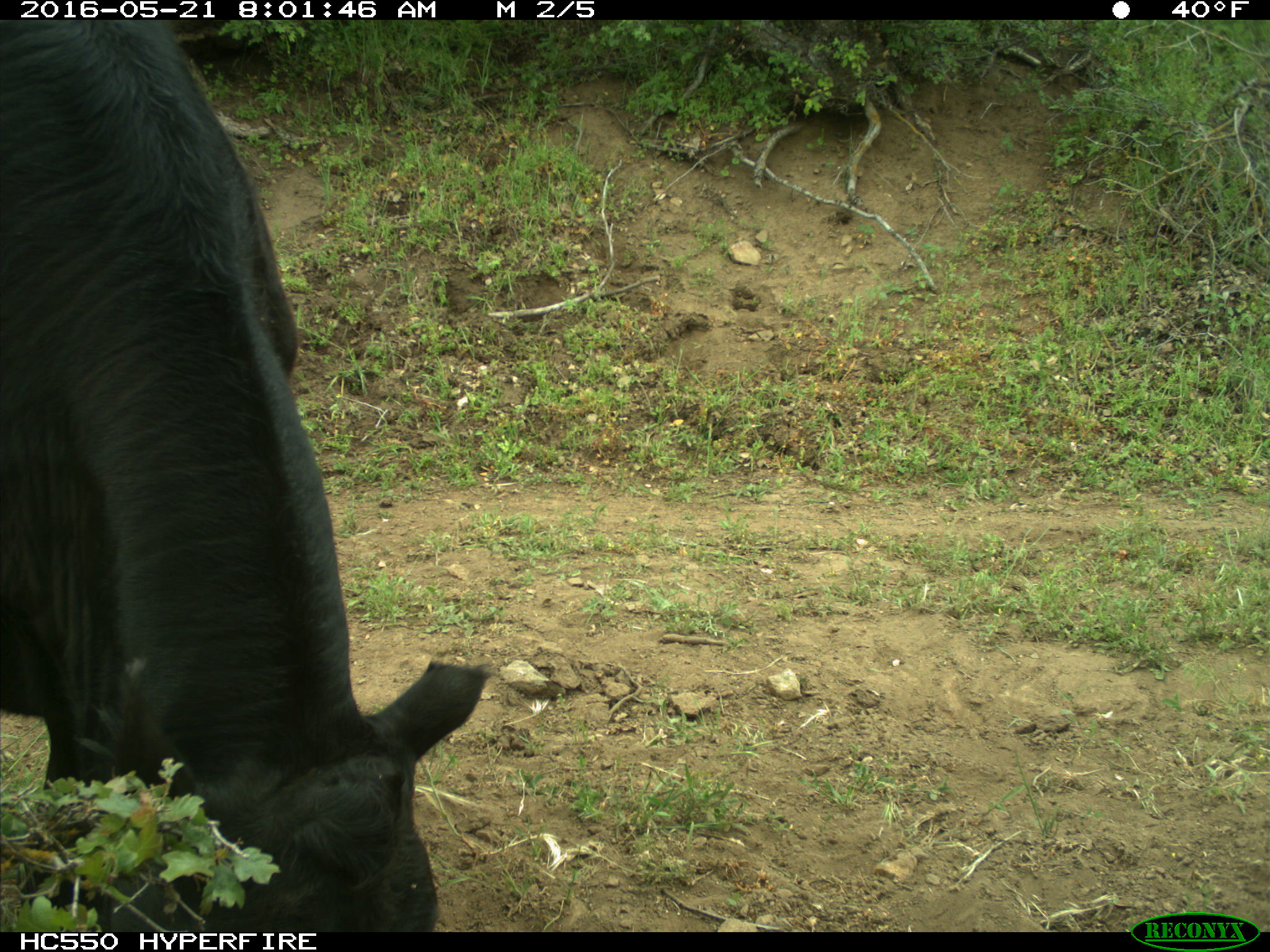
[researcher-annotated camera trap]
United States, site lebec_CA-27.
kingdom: Animalia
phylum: Chordata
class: Mammalia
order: Artiodactyla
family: Bovidae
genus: Bos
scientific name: Bos taurus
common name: domestic cow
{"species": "Bos taurus (domestic cow)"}